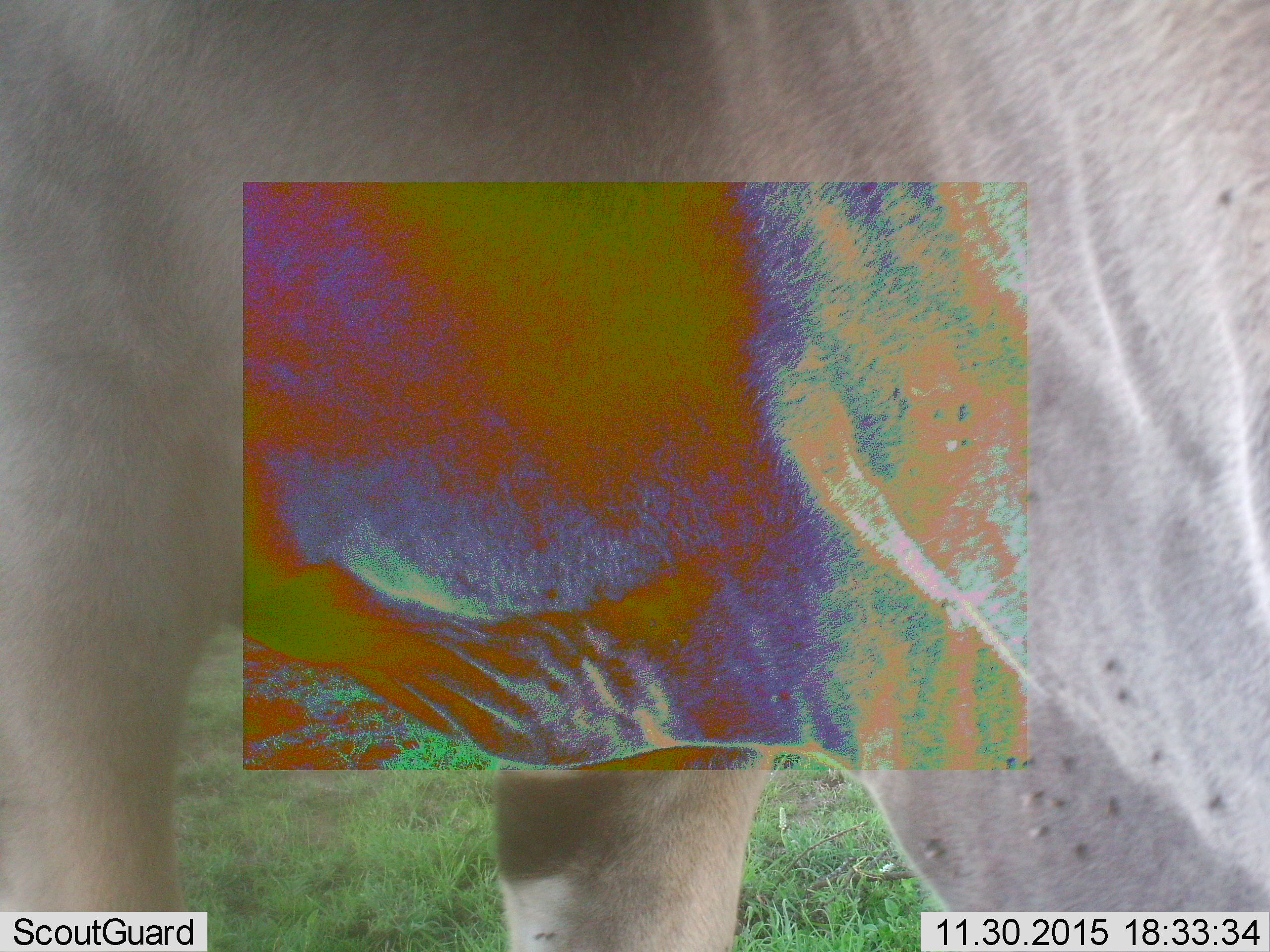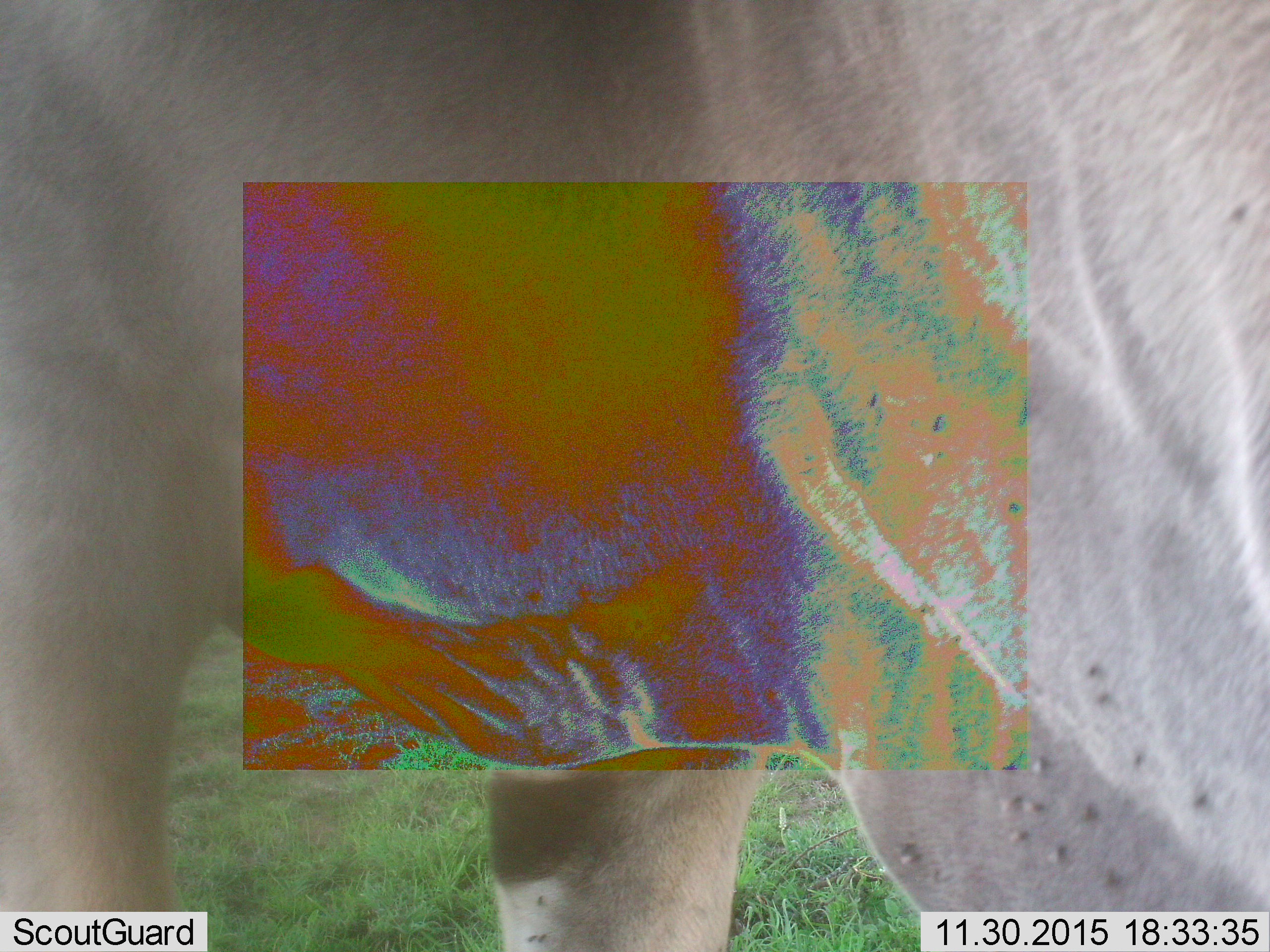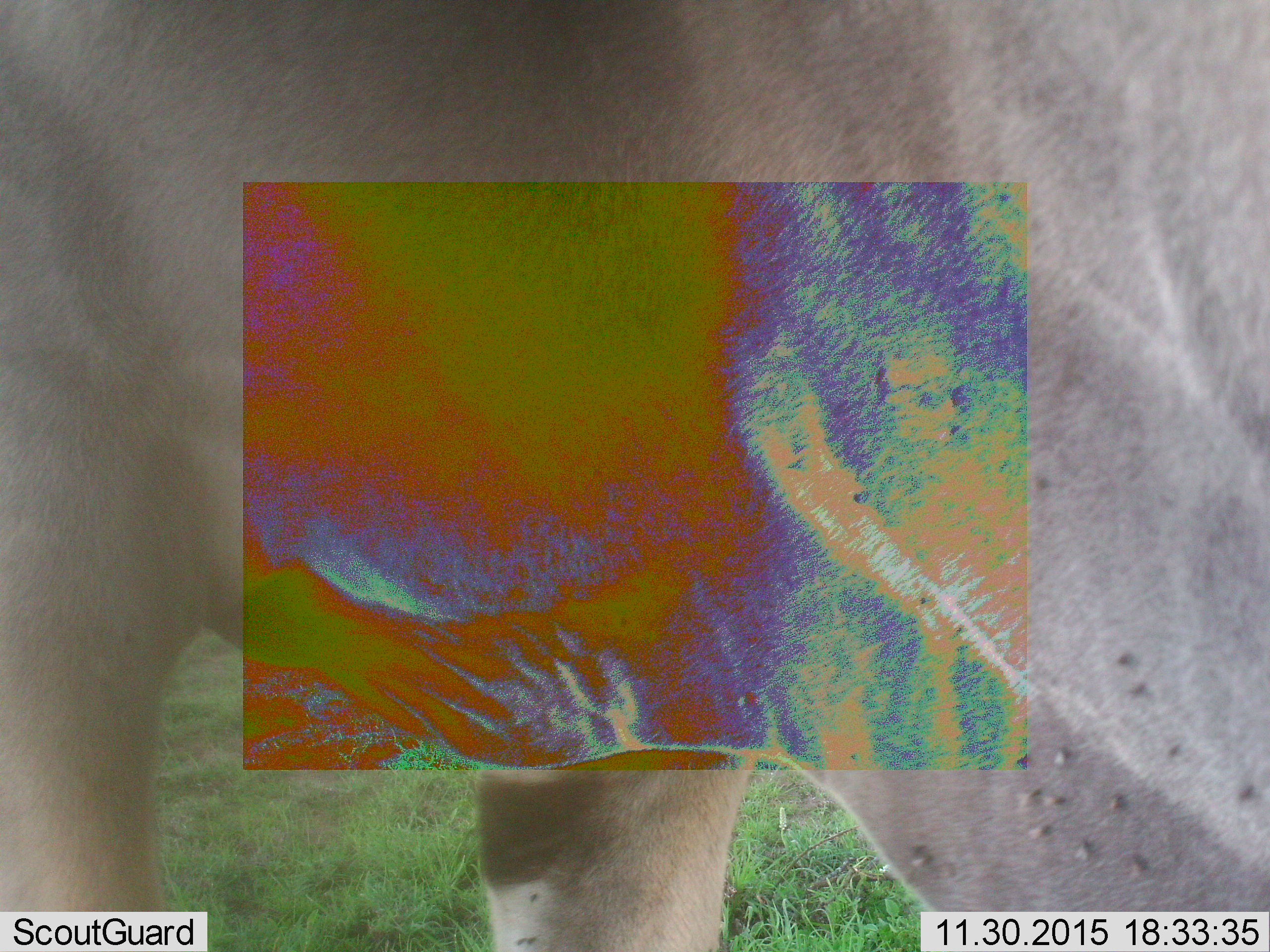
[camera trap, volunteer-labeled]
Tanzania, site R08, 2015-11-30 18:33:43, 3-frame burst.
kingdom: Animalia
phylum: Chordata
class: Mammalia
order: Artiodactyla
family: Bovidae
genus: Tragelaphus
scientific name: Tragelaphus oryx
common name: eland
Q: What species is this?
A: Eland (Tragelaphus oryx).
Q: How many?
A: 1.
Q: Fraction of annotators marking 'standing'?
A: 100%.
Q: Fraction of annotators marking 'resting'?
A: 0%.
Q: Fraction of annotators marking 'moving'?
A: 33%.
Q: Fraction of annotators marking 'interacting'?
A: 0%.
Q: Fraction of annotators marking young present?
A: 0%.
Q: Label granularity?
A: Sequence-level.